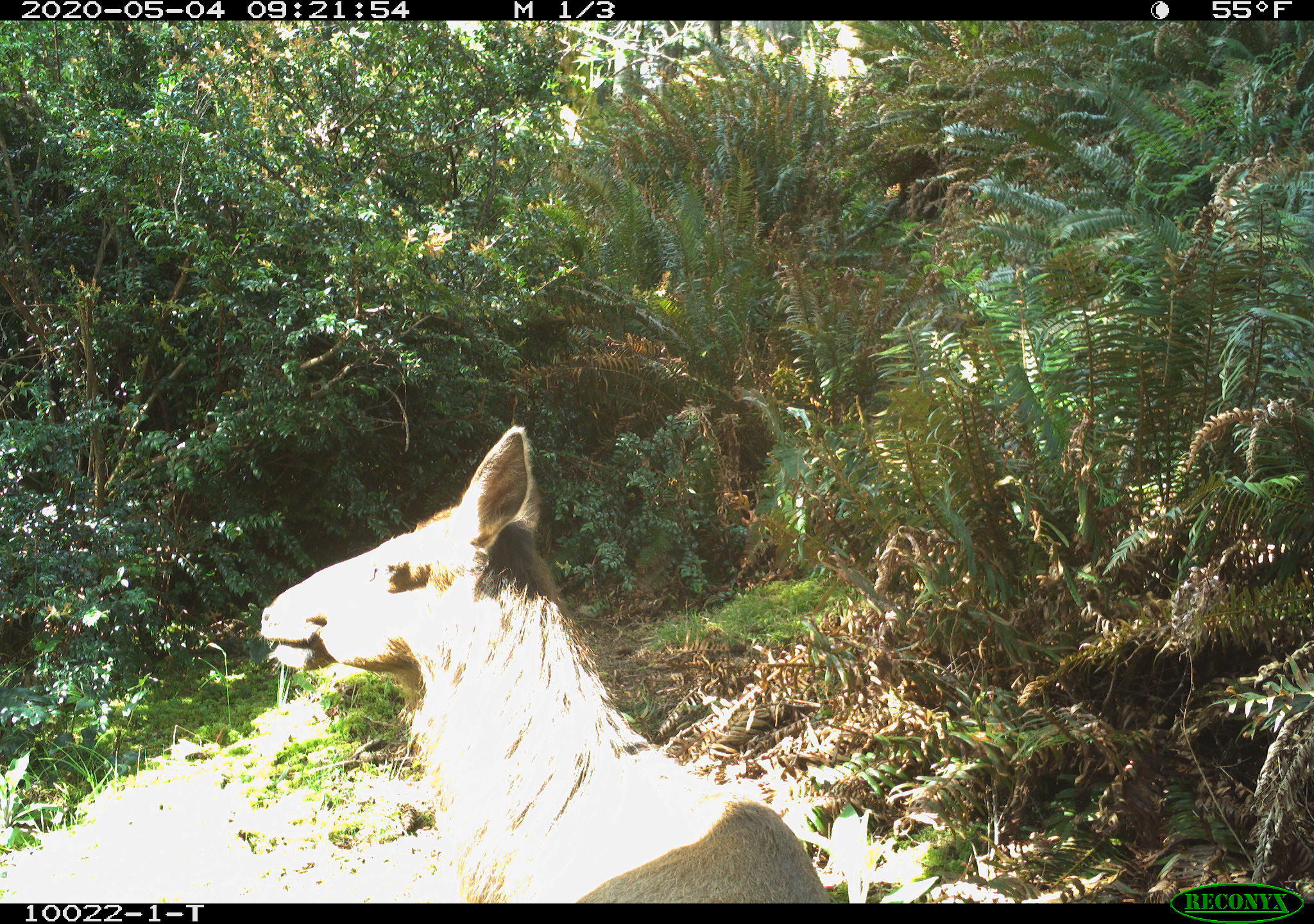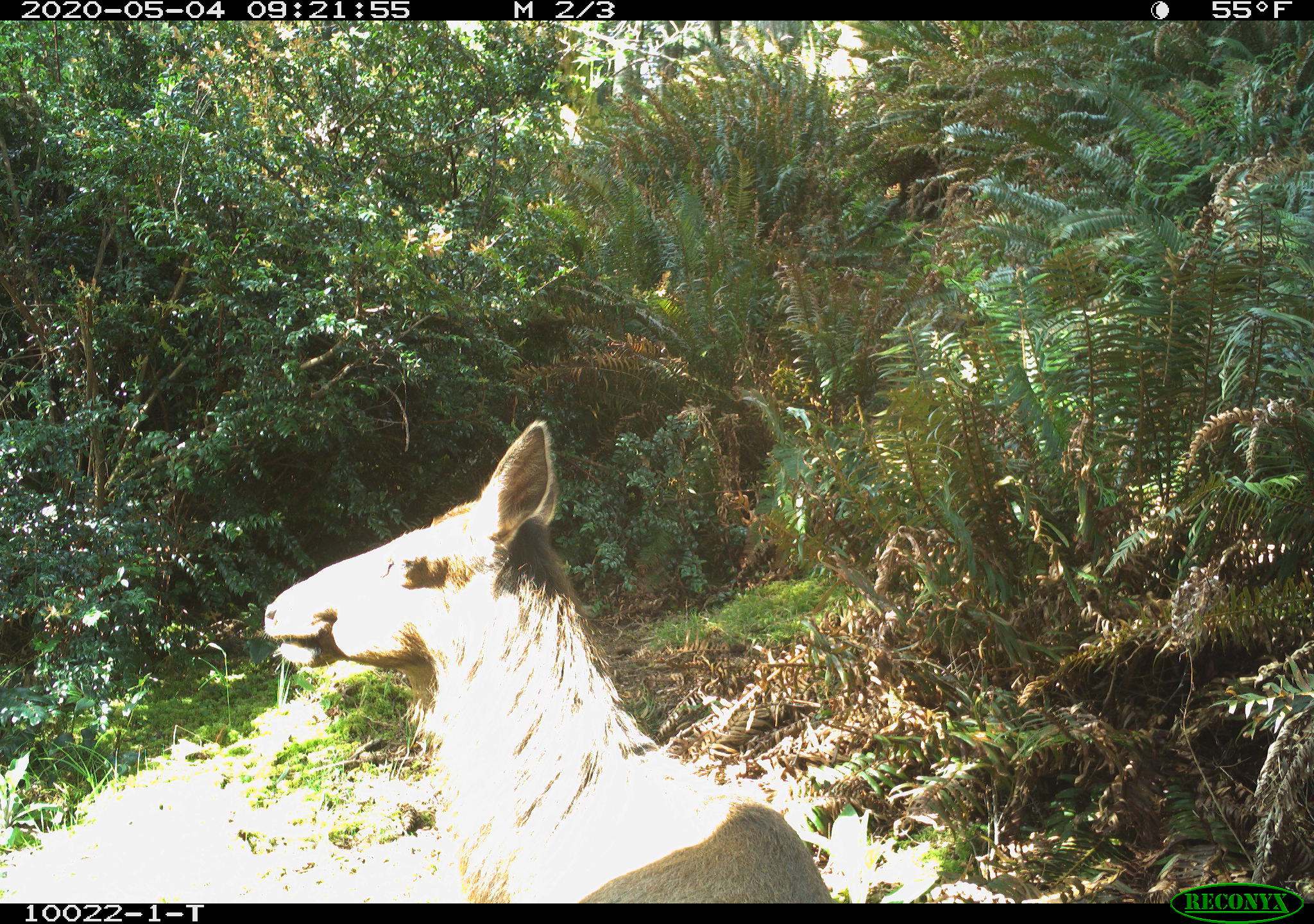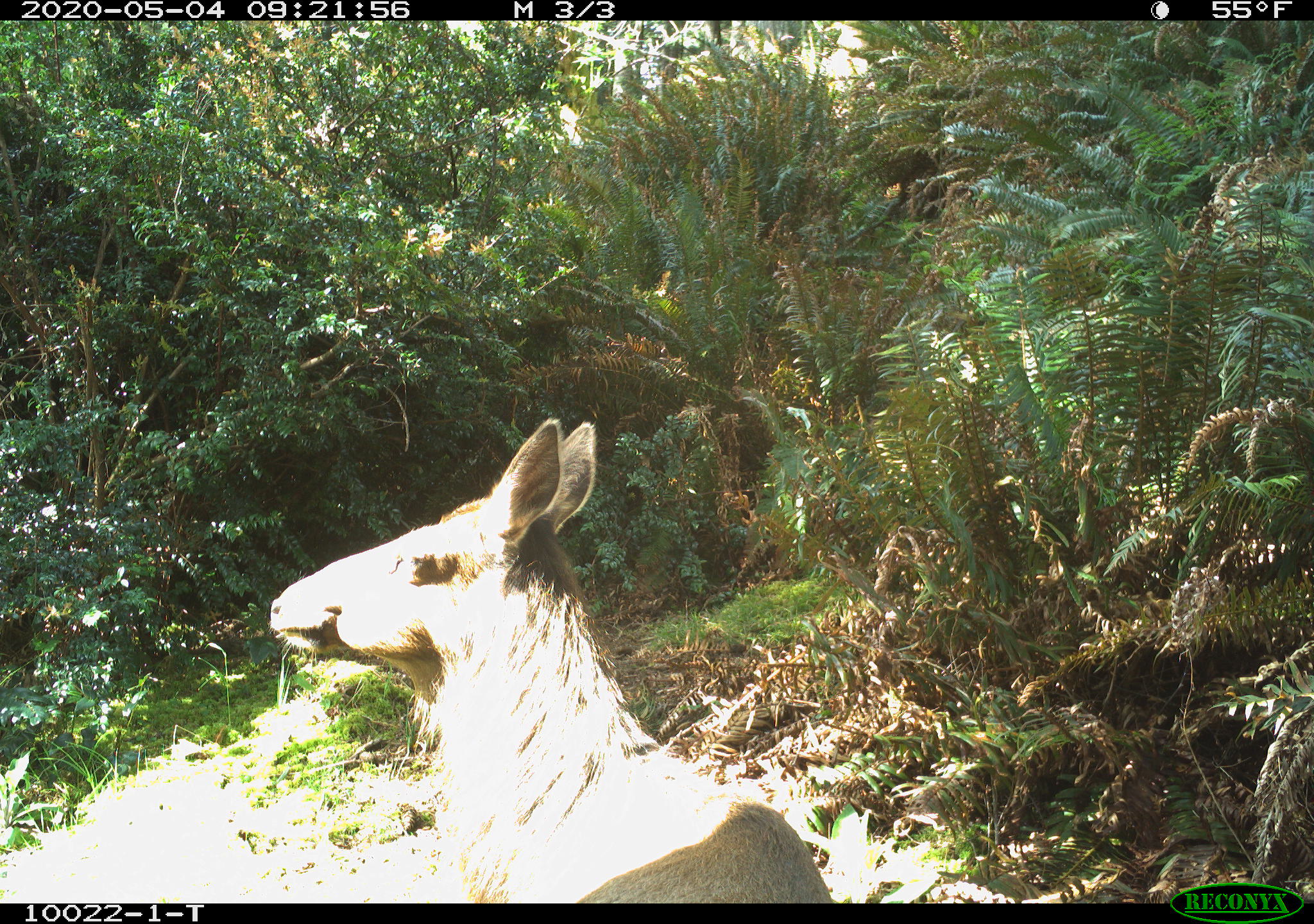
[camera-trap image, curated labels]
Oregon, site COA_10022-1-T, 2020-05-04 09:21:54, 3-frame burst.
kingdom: Animalia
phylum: Chordata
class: Mammalia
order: Artiodactyla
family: Cervidae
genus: Cervus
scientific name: Cervus canadensis roosevelti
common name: roosevelt elk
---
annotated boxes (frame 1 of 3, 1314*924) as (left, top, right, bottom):
roosevelt elk: (251, 416, 832, 895)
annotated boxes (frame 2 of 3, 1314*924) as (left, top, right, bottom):
roosevelt elk: (247, 407, 837, 899)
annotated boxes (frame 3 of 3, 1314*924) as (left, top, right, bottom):
roosevelt elk: (257, 411, 837, 899)